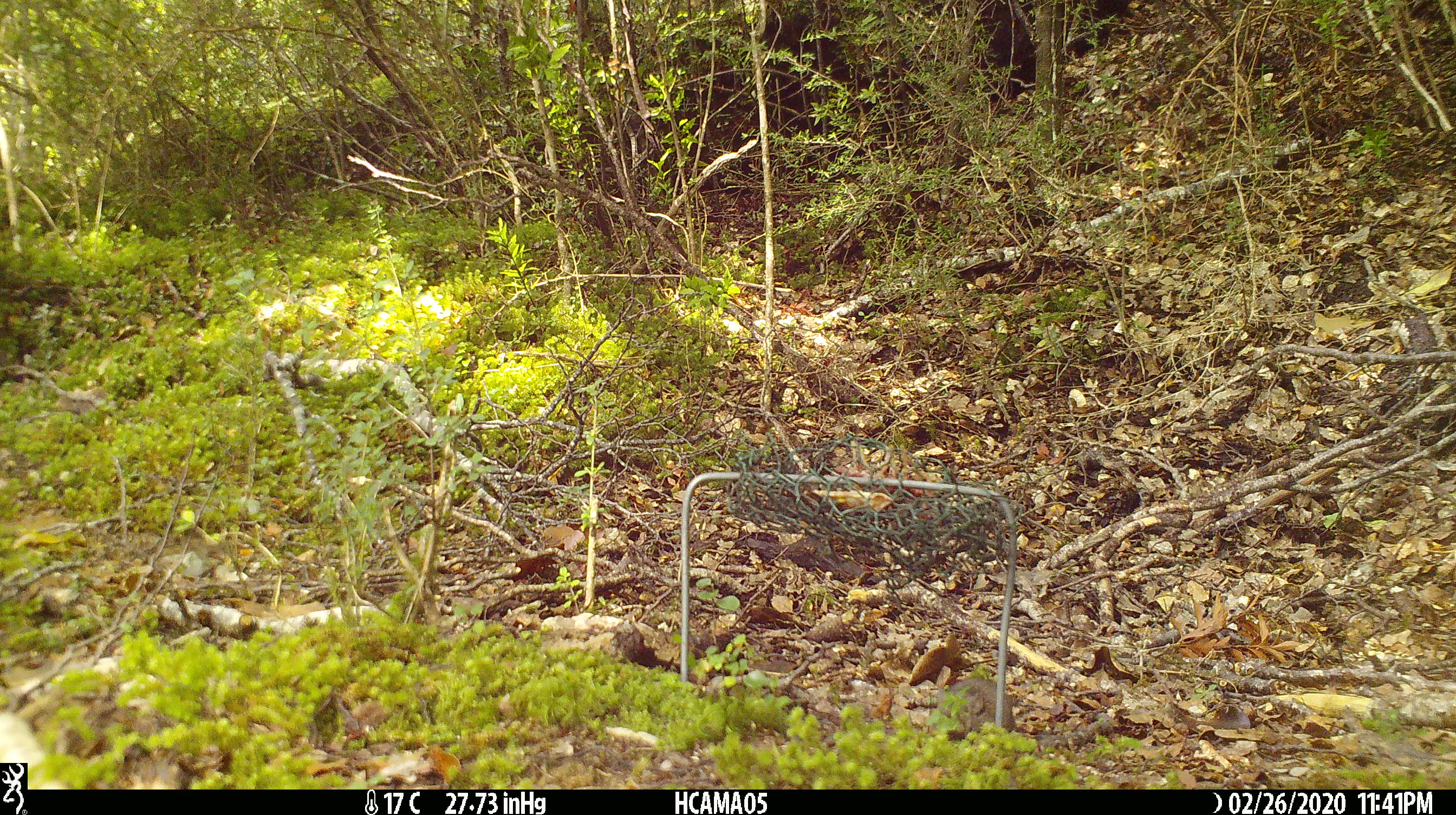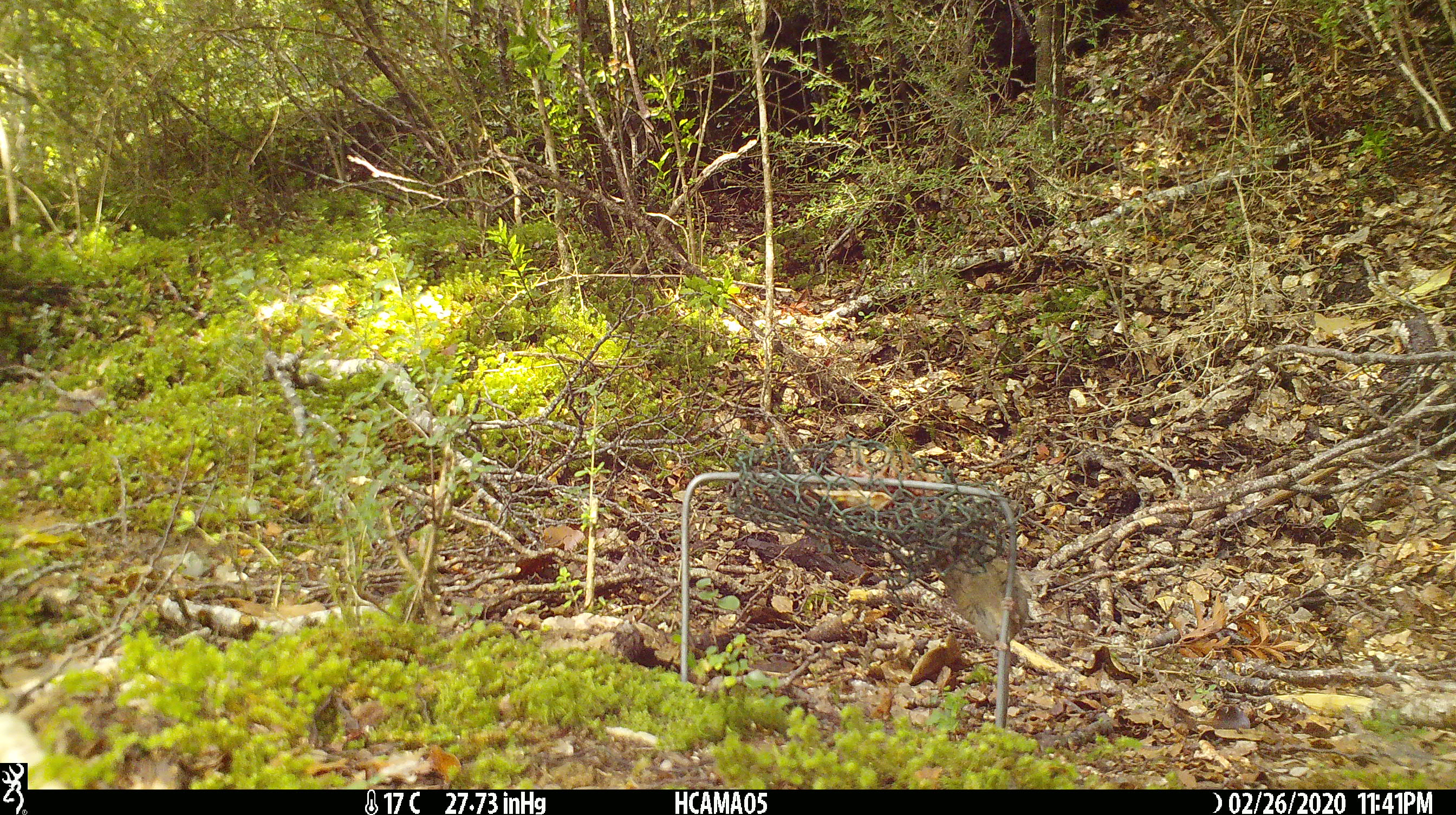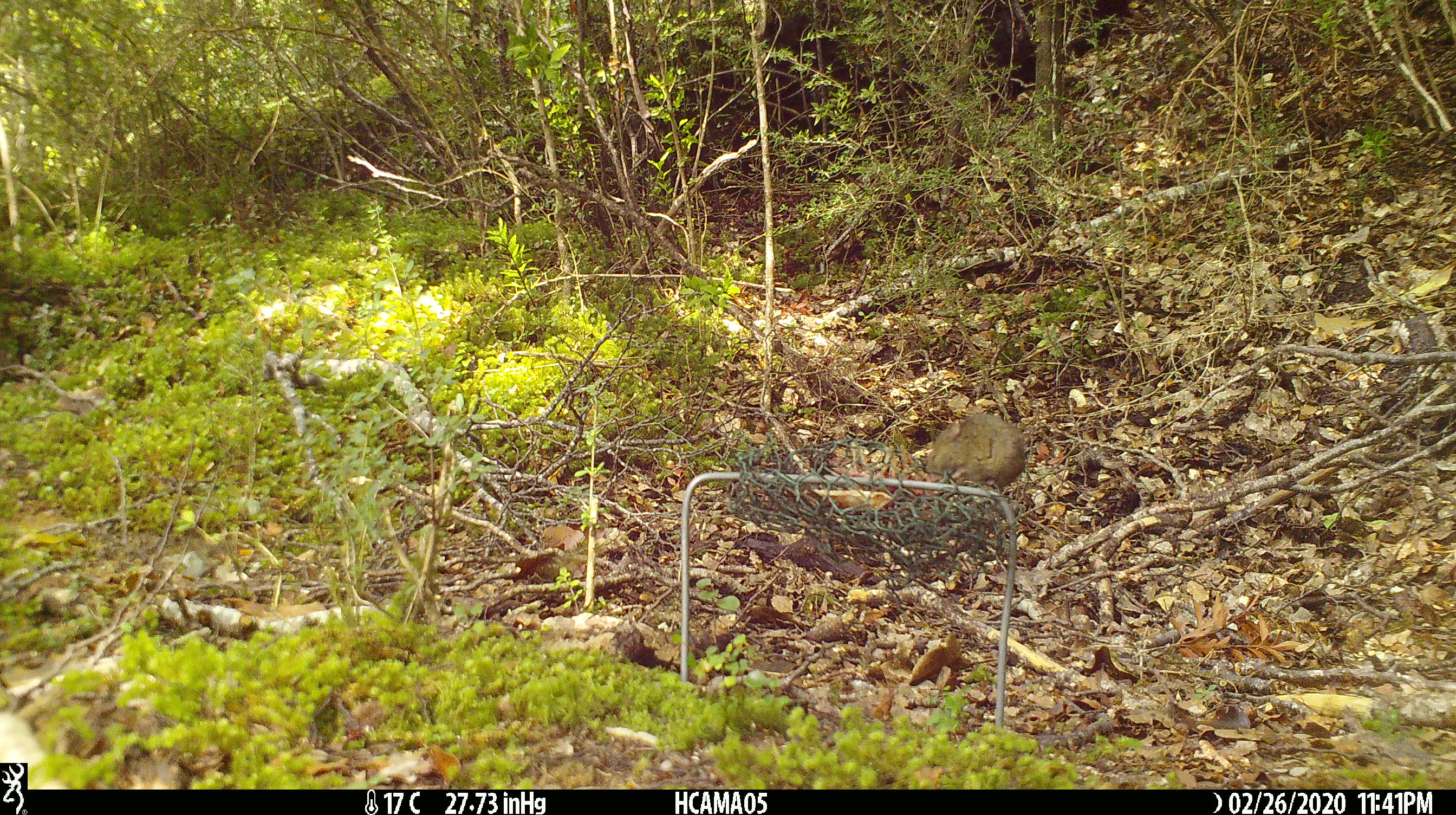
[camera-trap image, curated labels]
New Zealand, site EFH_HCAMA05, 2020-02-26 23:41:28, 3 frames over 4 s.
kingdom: Animalia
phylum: Chordata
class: Mammalia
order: Rodentia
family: Muridae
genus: Mus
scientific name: Mus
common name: mouse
Mouse (Mus).